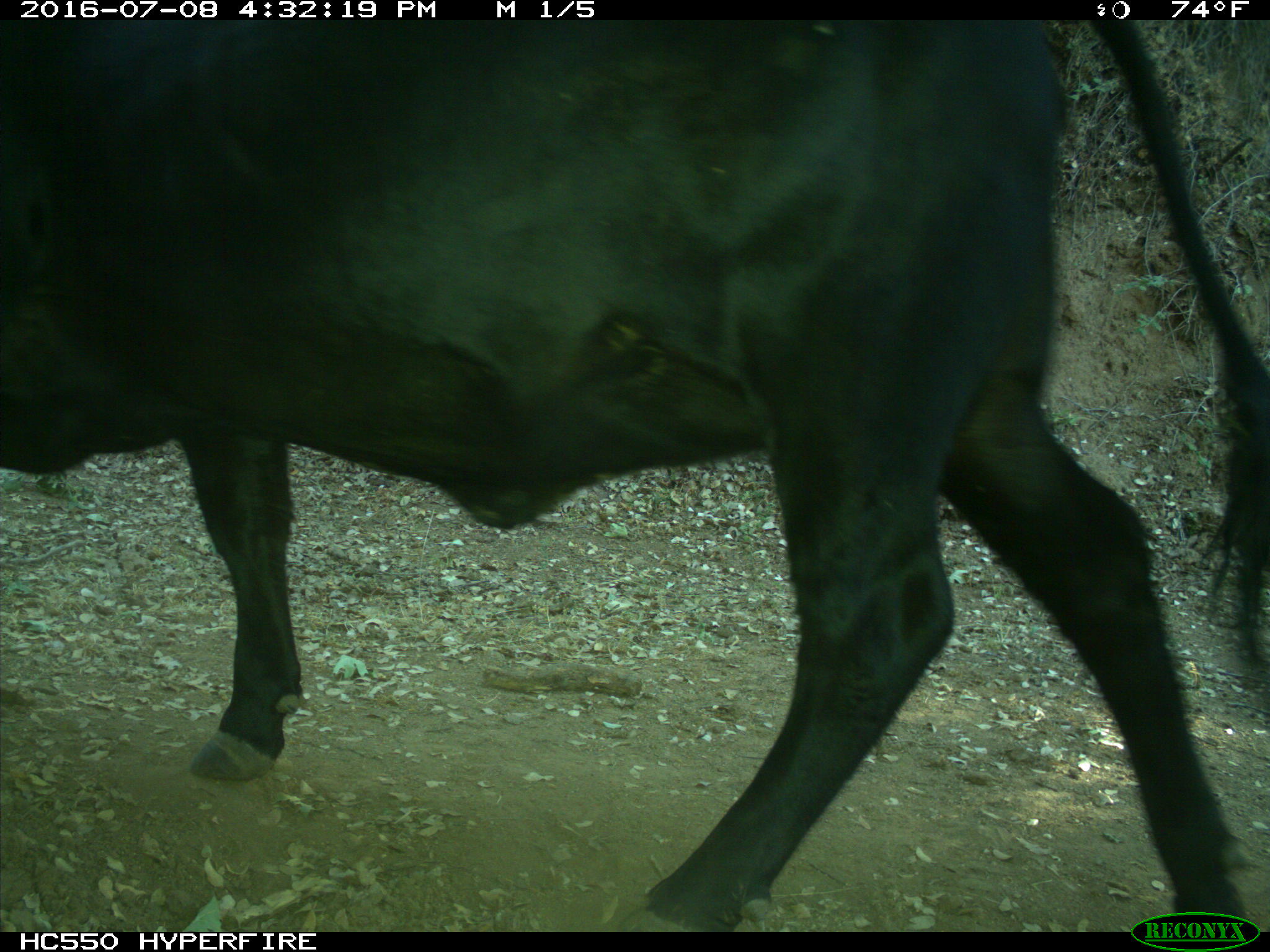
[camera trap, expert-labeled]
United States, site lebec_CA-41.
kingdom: Animalia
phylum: Chordata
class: Mammalia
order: Artiodactyla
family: Bovidae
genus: Bos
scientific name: Bos taurus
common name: domestic cow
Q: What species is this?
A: Bos taurus (domestic cow).